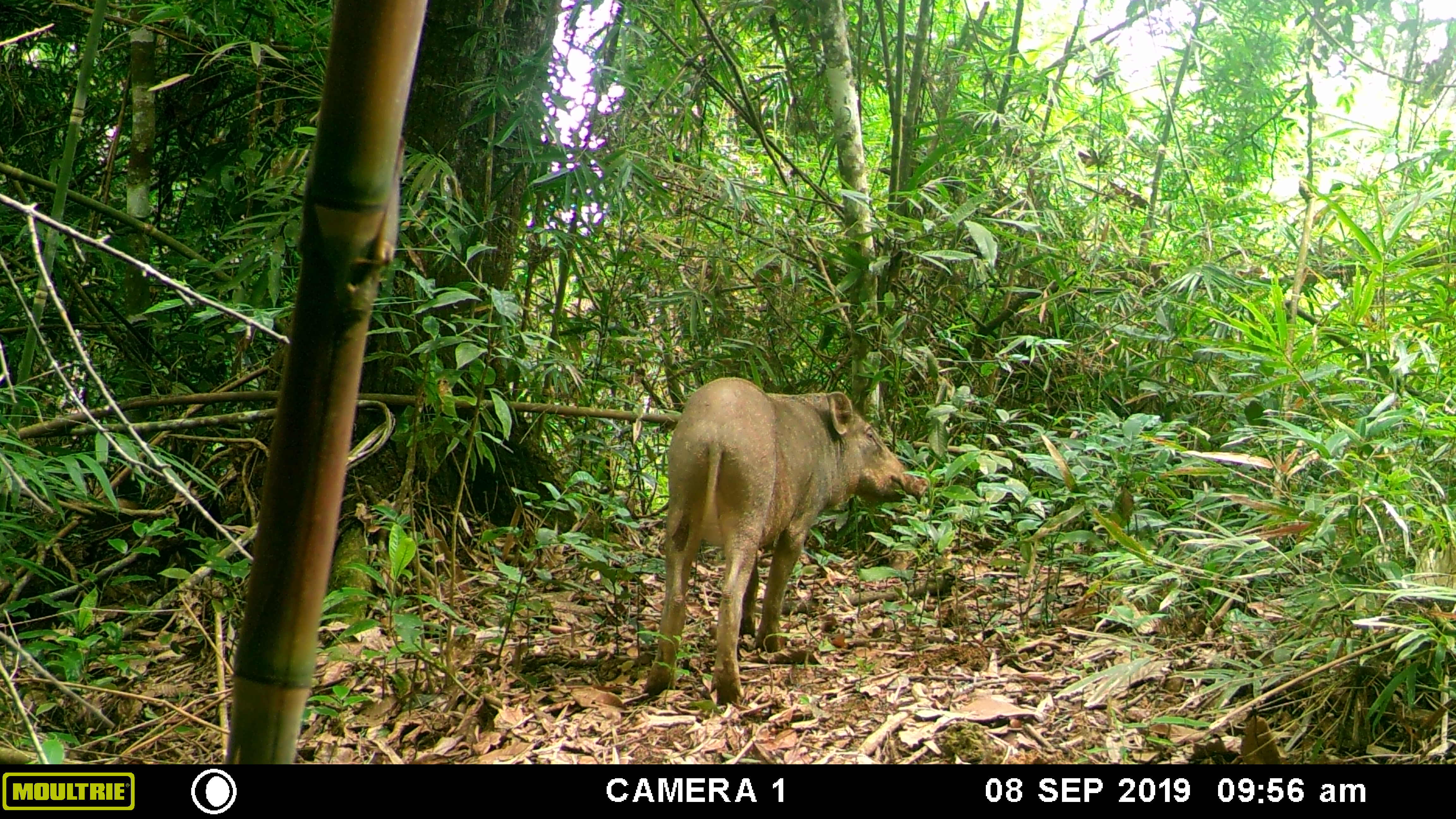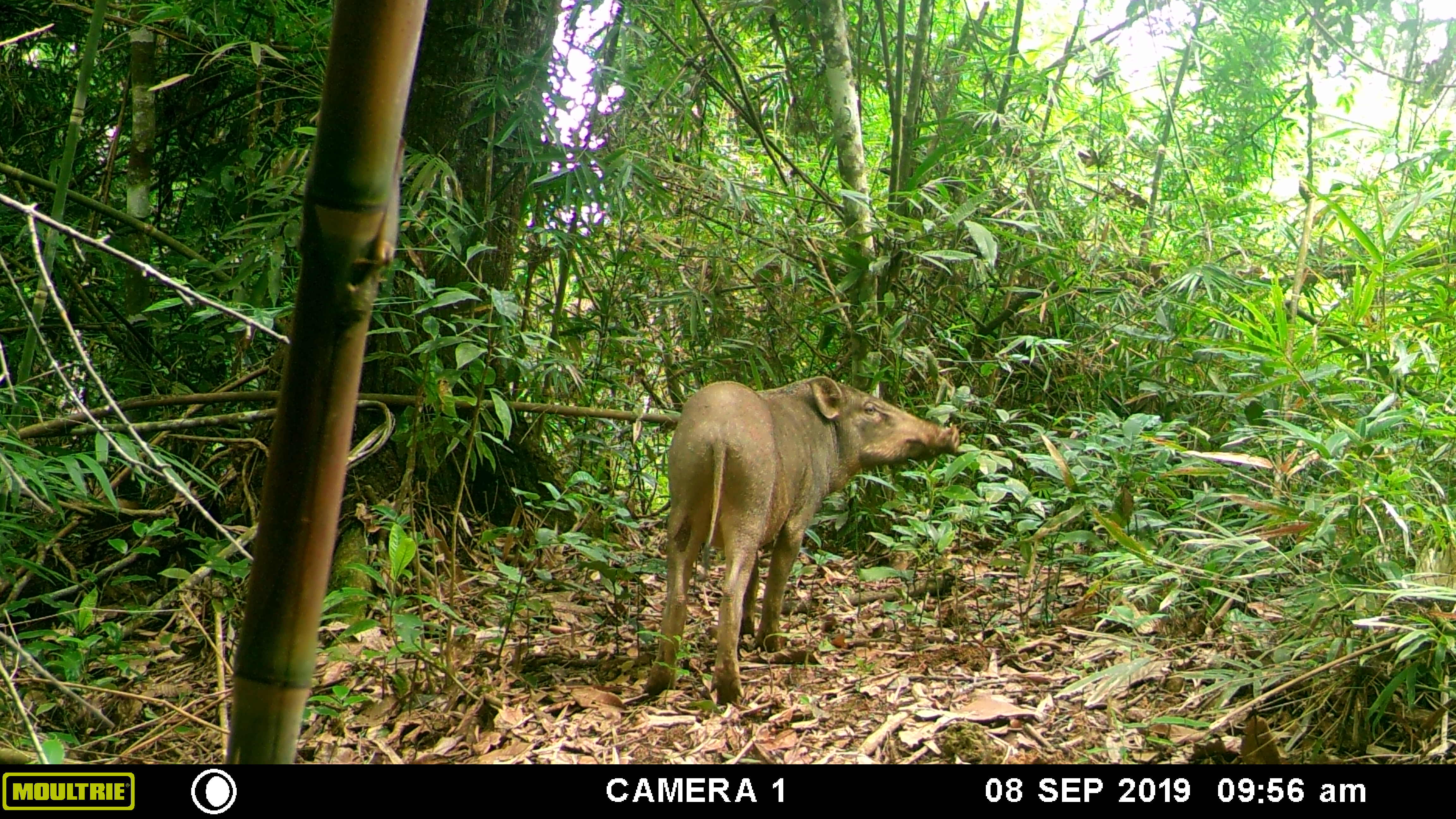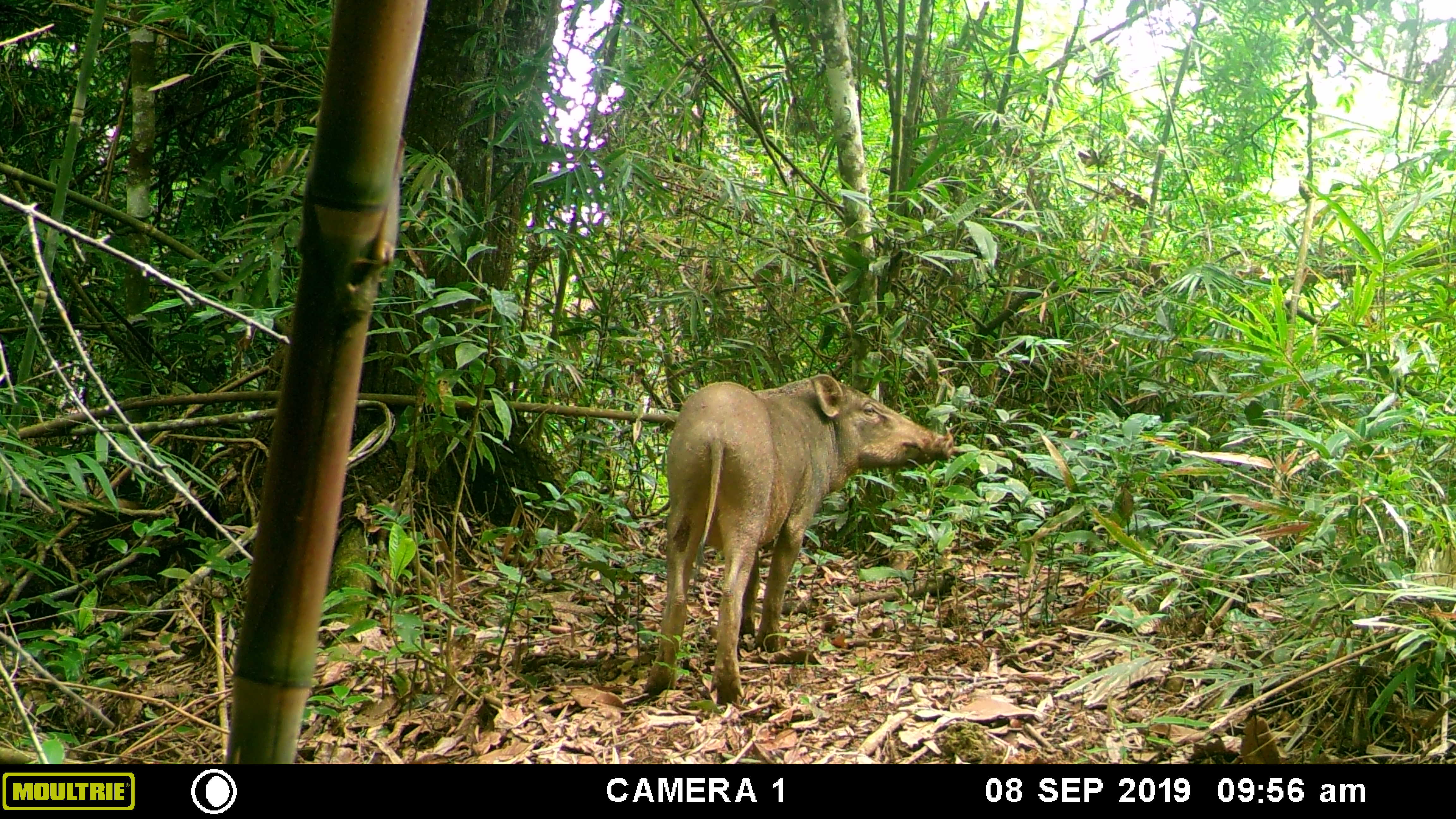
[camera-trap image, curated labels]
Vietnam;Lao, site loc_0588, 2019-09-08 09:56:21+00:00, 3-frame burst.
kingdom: Animalia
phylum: Chordata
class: Mammalia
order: Artiodactyla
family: Suidae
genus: Sus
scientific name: Sus scrofa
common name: eurasian wild pig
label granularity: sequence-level